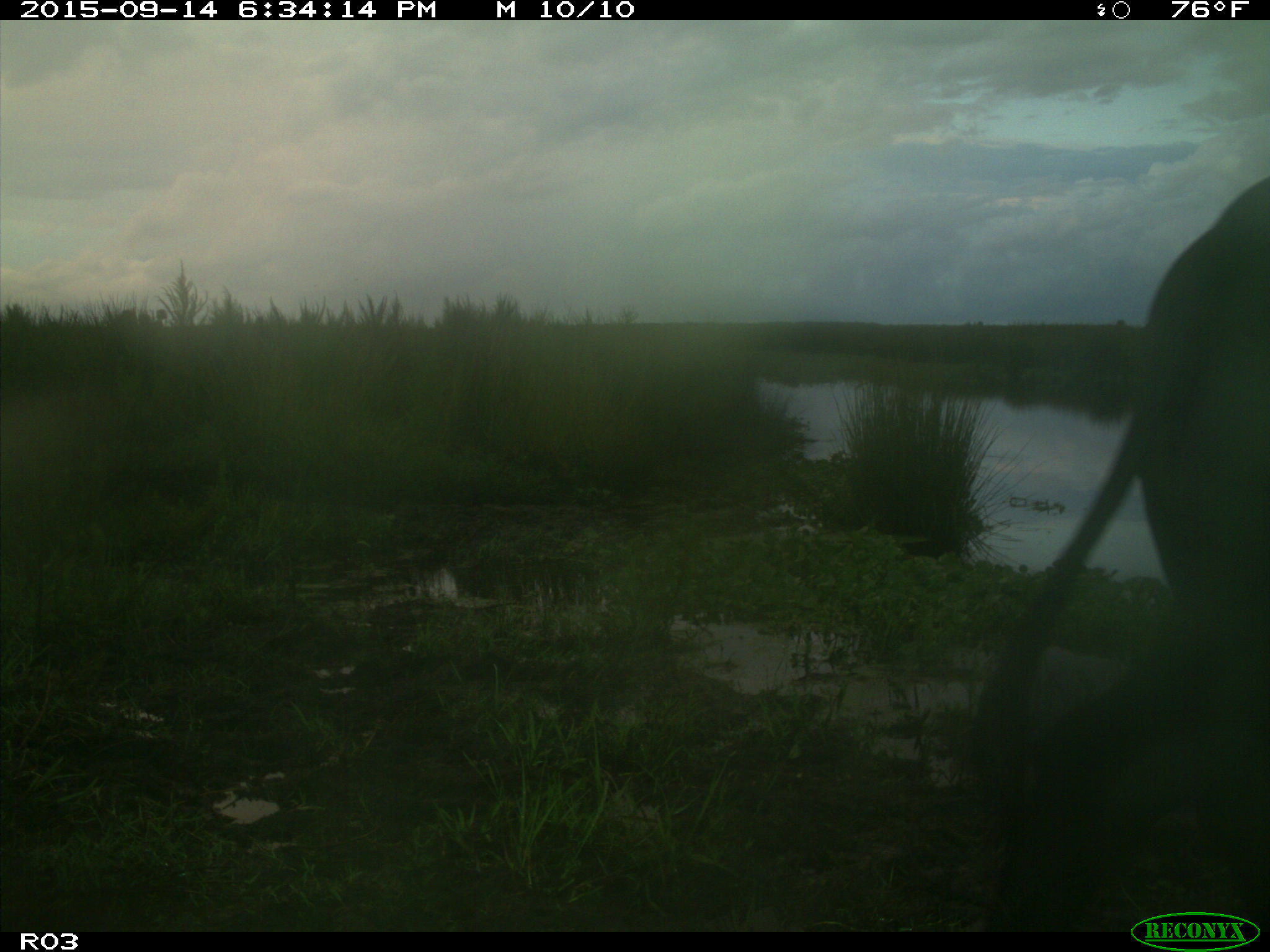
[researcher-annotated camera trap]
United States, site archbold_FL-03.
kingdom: Animalia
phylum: Chordata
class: Mammalia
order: Artiodactyla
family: Bovidae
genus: Bos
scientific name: Bos taurus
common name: domestic cow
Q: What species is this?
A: Bos taurus (domestic cow).